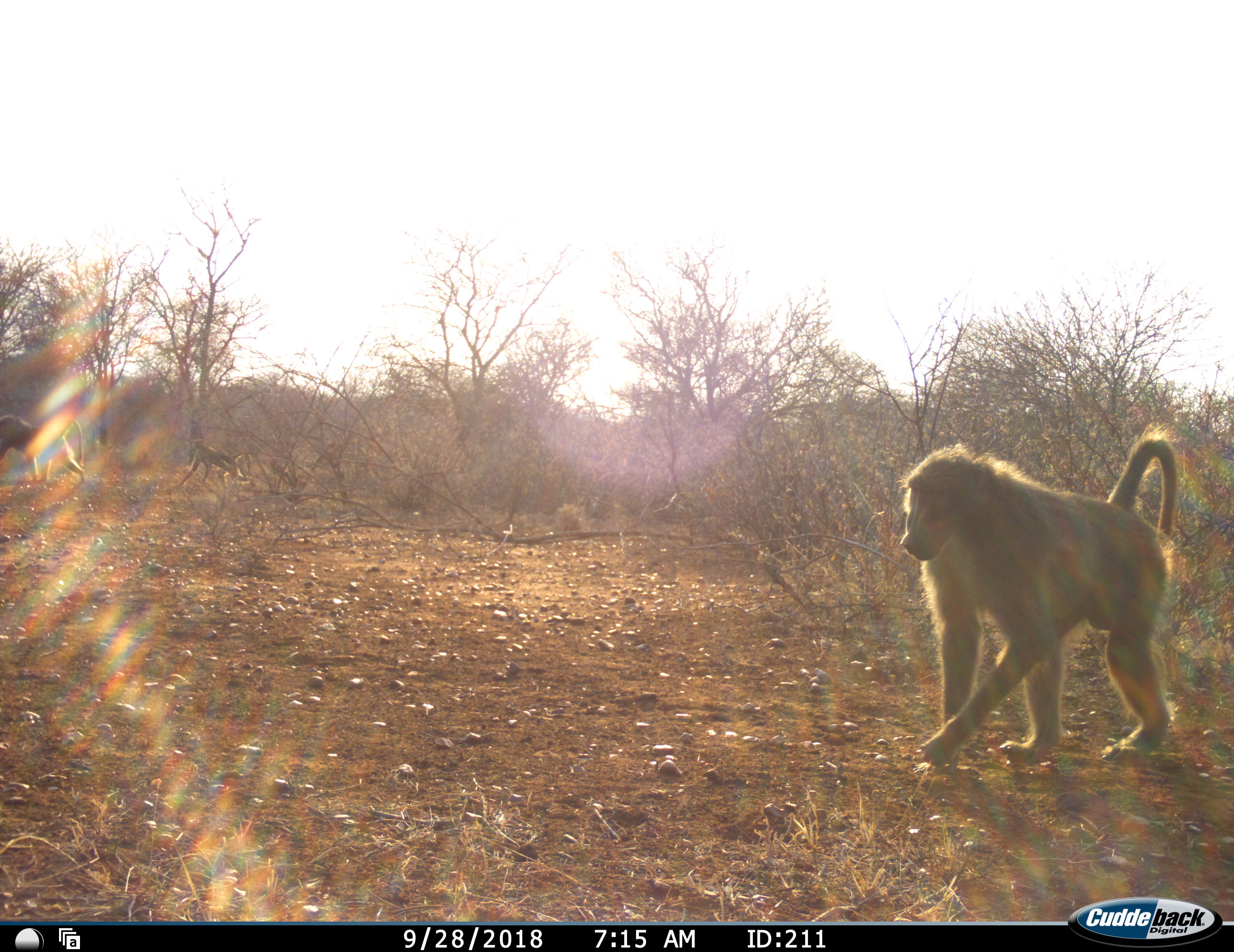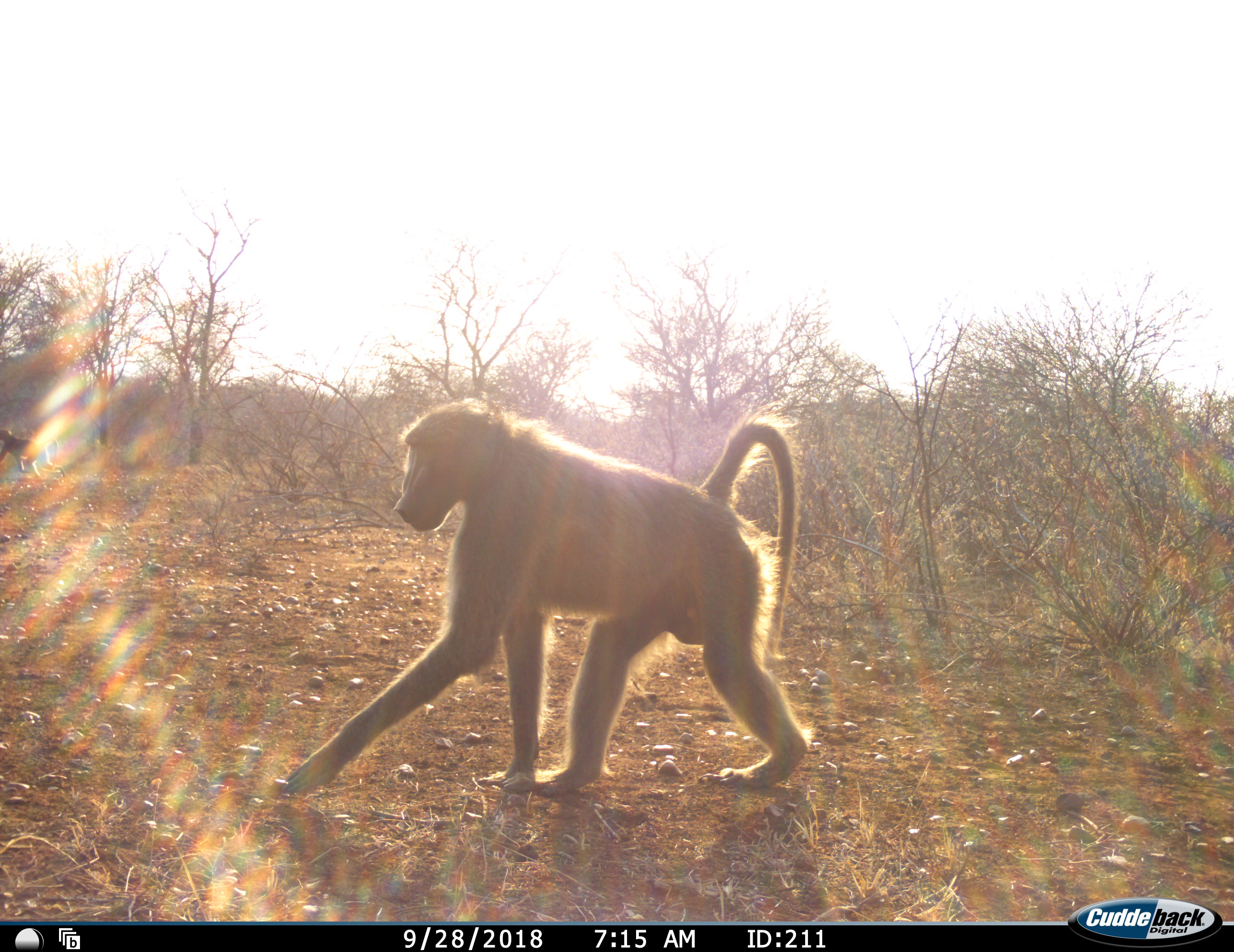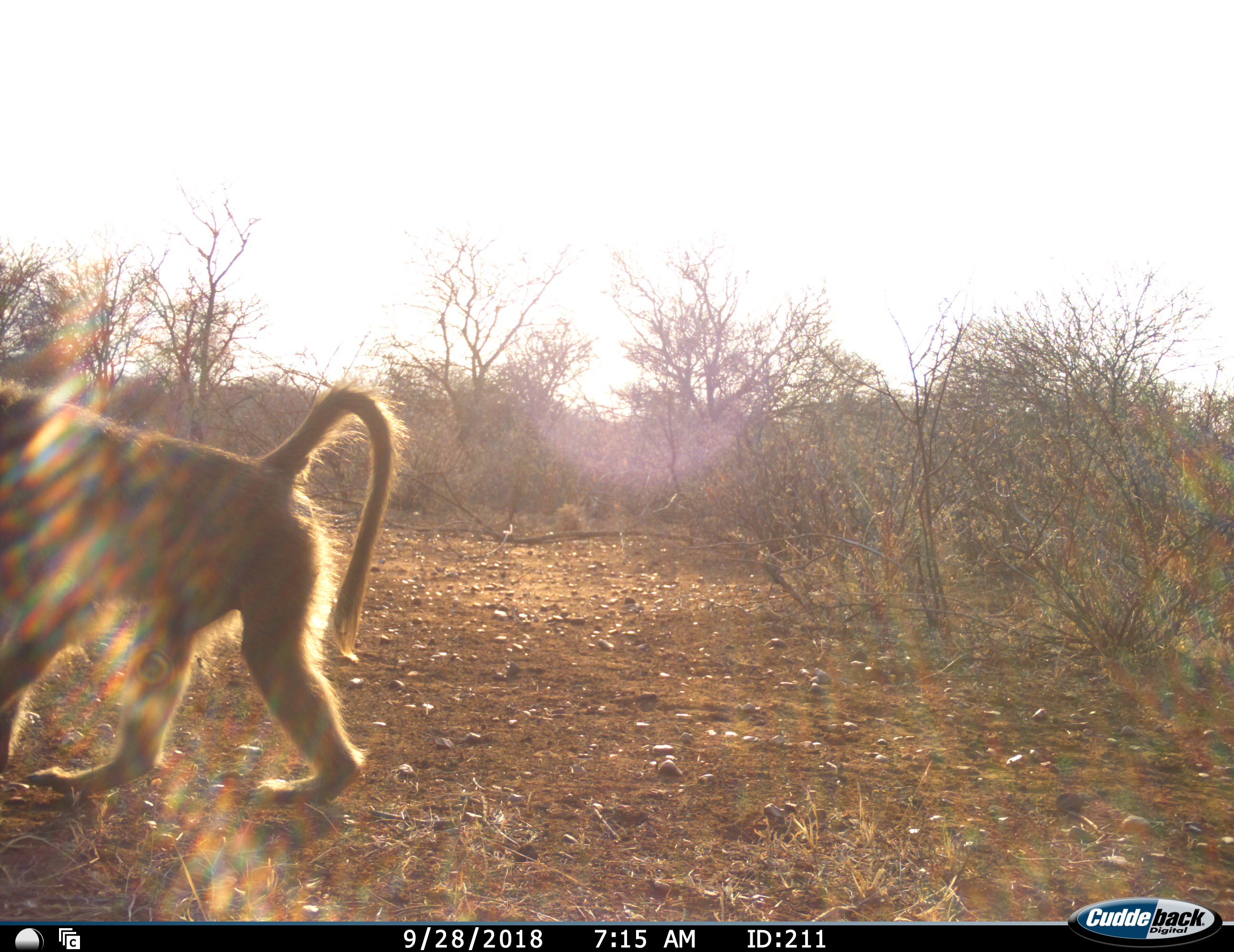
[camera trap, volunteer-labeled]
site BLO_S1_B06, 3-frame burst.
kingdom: Animalia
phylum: Chordata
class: Mammalia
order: Primates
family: Cercopithecidae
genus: Papio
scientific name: Papio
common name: baboon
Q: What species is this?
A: Baboon (Papio).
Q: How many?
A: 3.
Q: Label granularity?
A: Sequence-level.